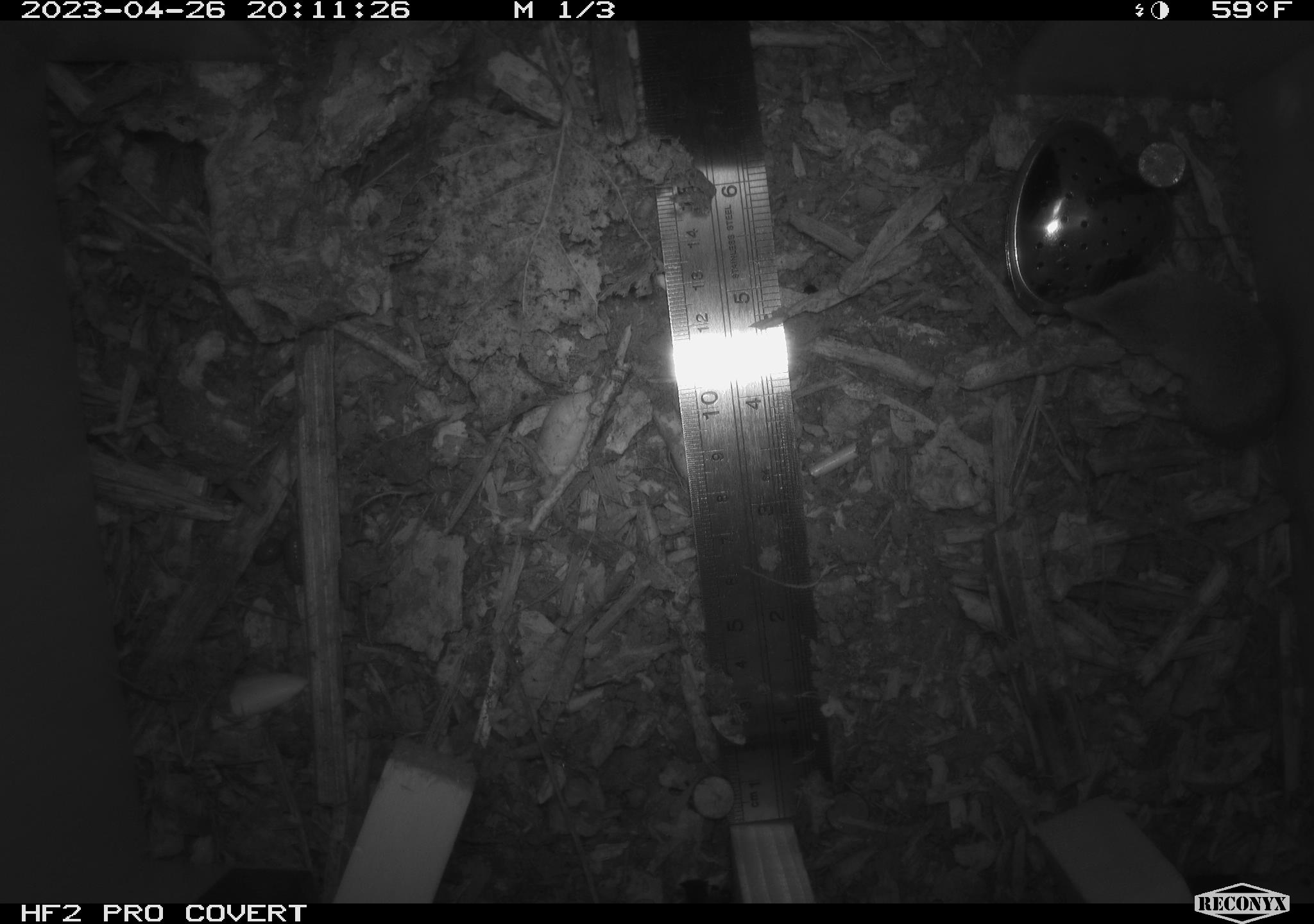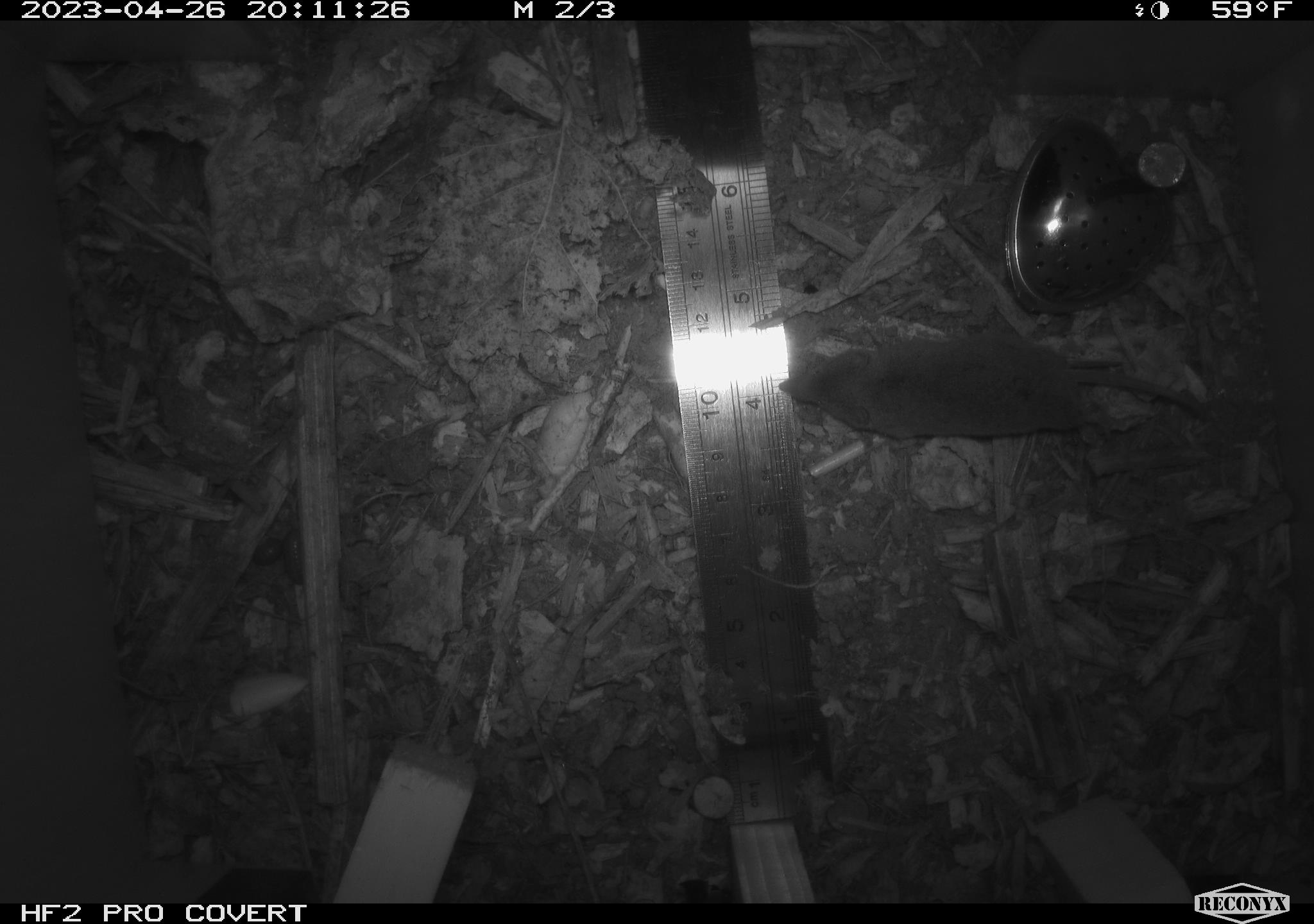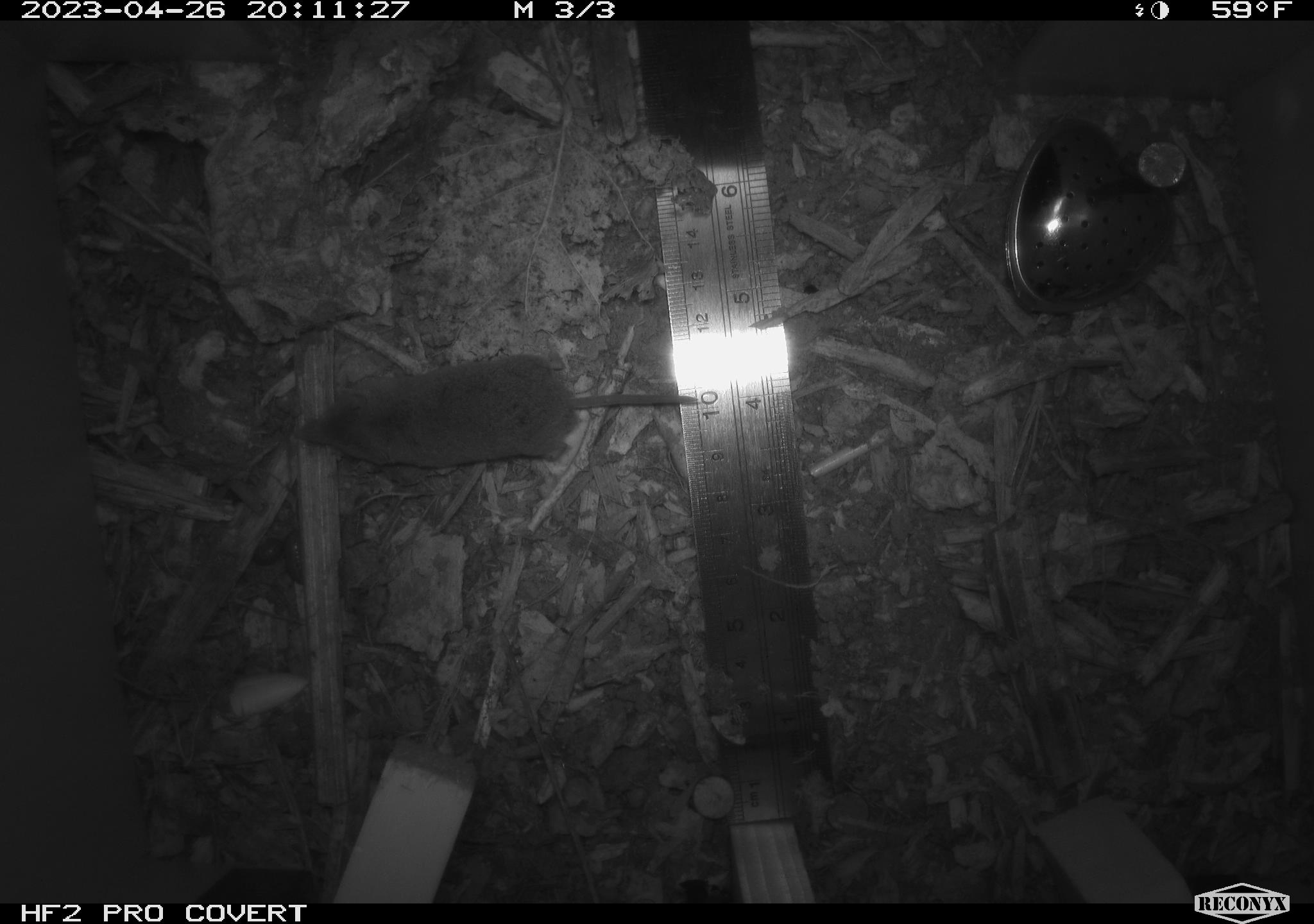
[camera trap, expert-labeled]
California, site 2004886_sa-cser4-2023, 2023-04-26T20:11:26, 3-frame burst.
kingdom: Animalia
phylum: Chordata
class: Mammalia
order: Eulipotyphla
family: Soricidae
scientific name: Soricidae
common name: shrews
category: soricidae family